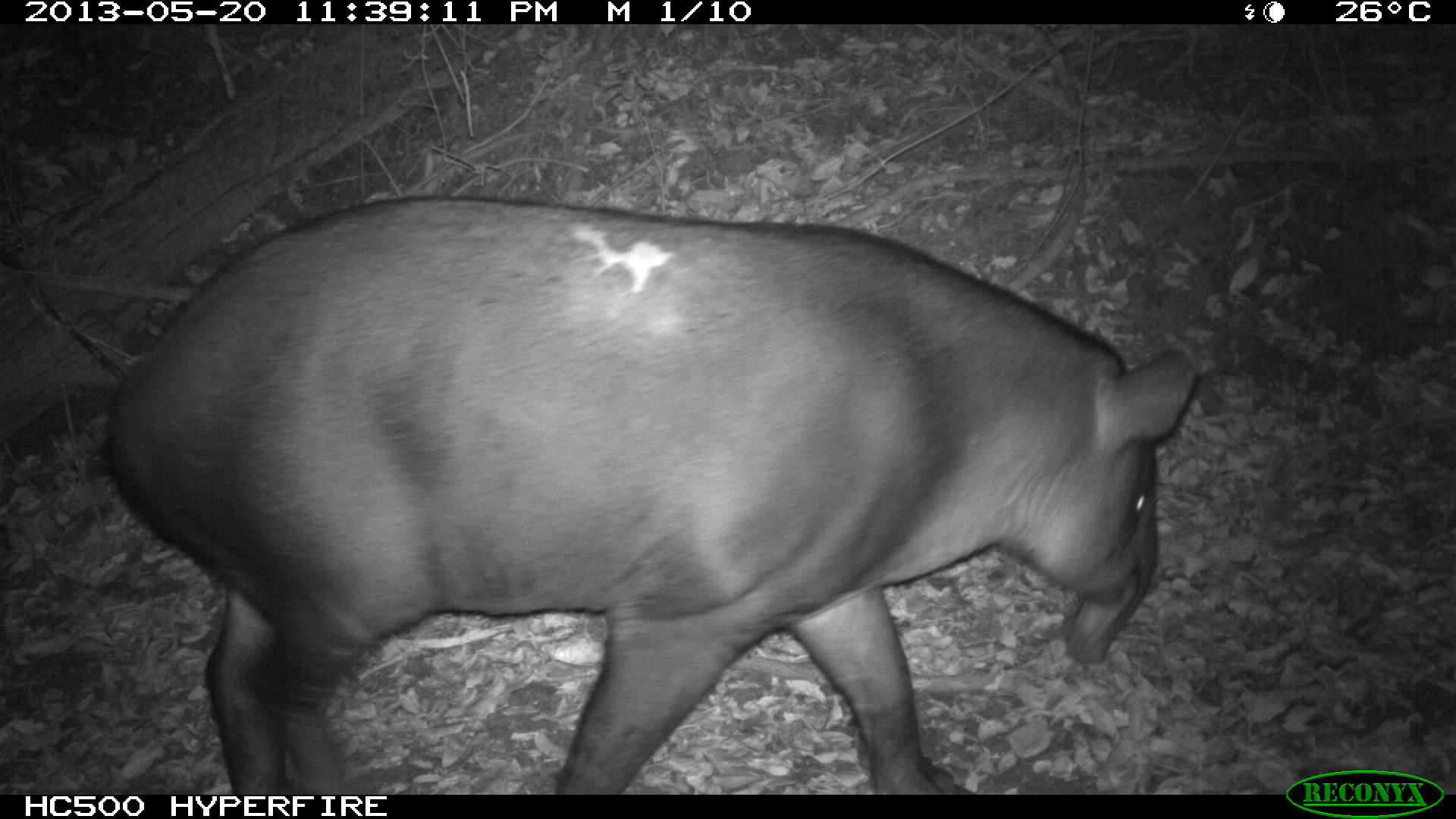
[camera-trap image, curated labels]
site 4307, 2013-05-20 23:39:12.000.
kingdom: Animalia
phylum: Chordata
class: Mammalia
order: Perissodactyla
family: Tapiridae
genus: Tapirus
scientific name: Tapirus bairdii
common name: baird's tapir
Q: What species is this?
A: Tapirus bairdii (baird's tapir).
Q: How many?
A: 1.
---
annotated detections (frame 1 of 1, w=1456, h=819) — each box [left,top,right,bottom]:
tapirus bairdii: [102,195,1195,794]